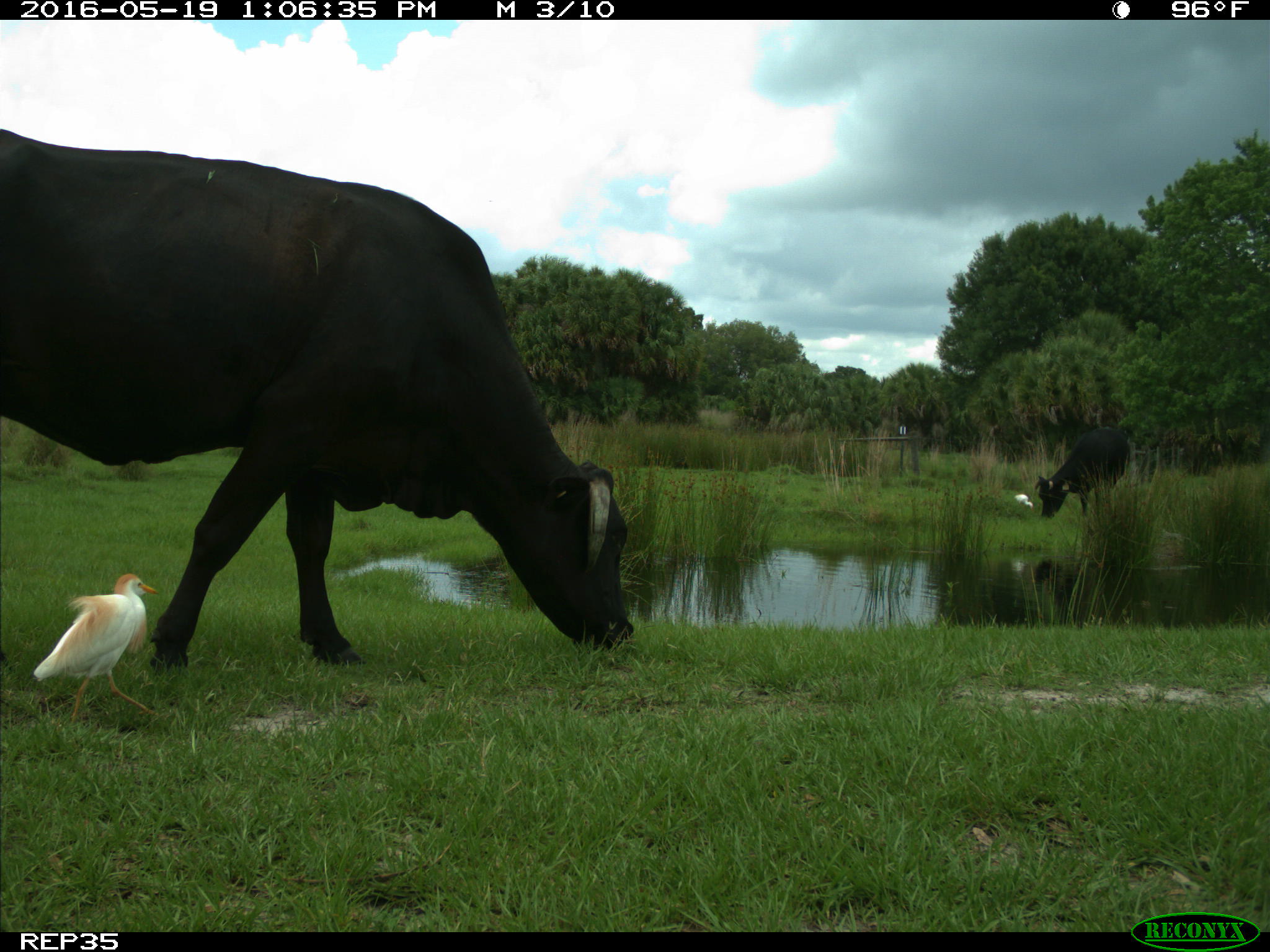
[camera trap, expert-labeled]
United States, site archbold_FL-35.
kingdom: Animalia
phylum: Chordata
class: Mammalia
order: Artiodactyla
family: Bovidae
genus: Bos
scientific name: Bos taurus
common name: domestic cow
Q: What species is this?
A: Bos taurus (domestic cow).